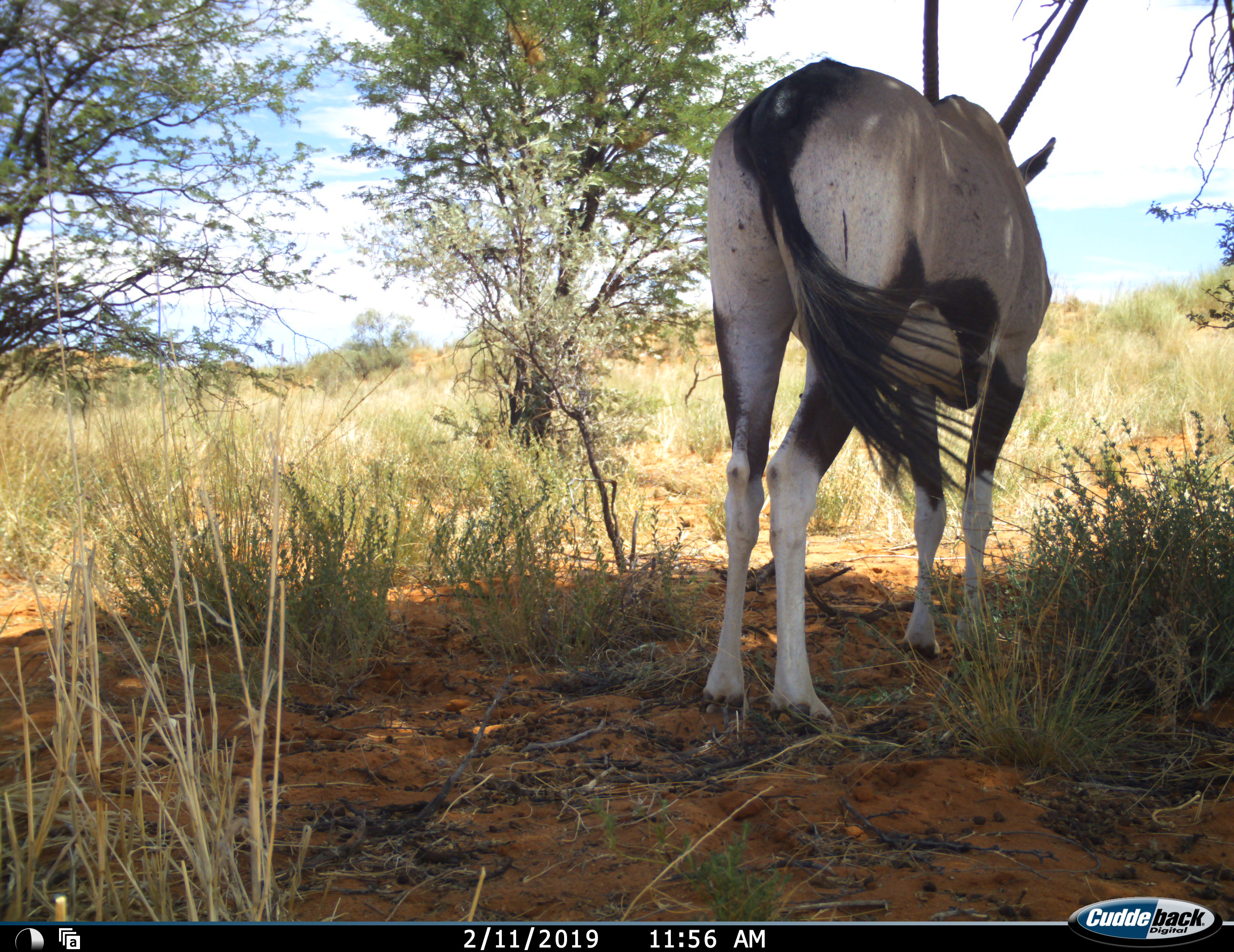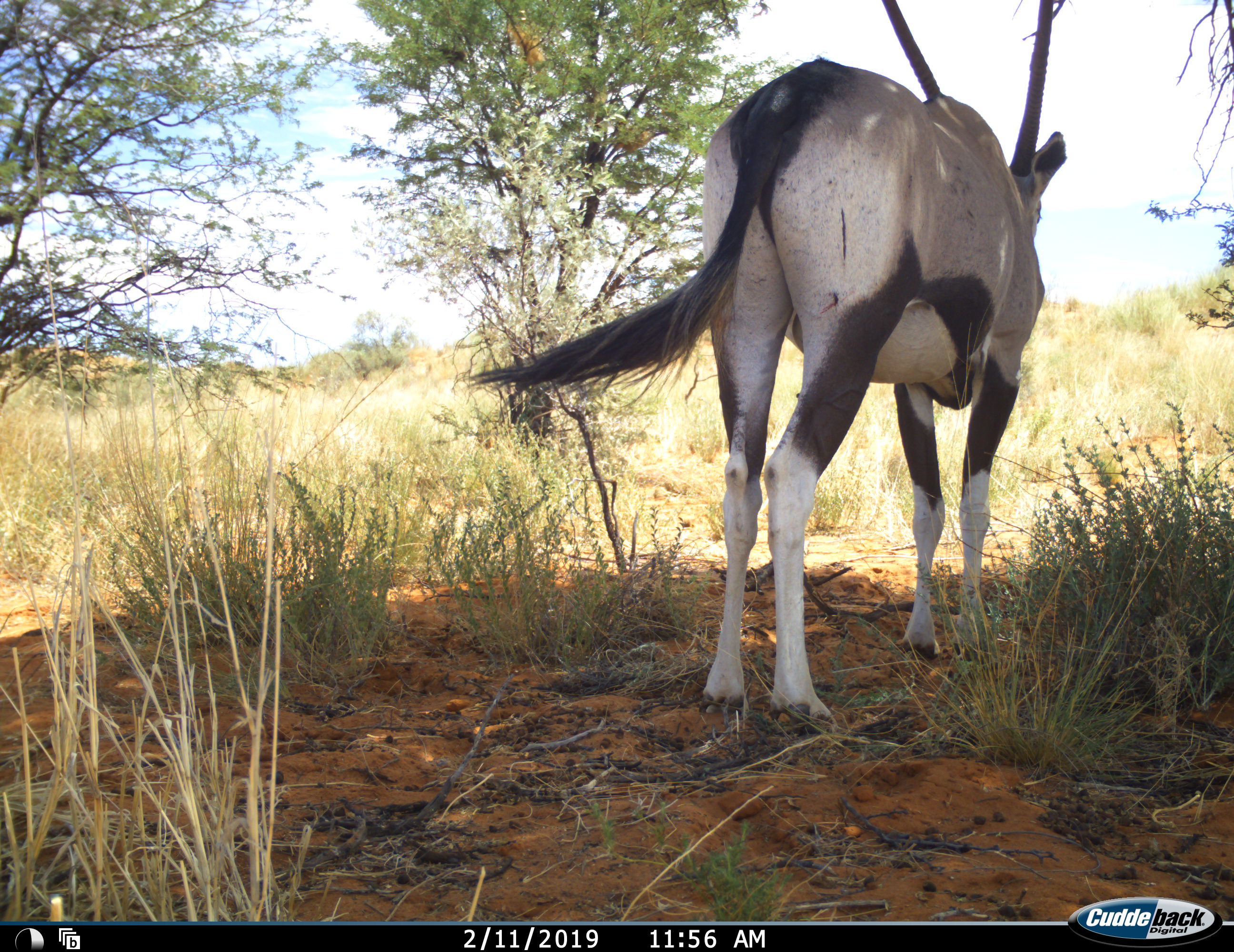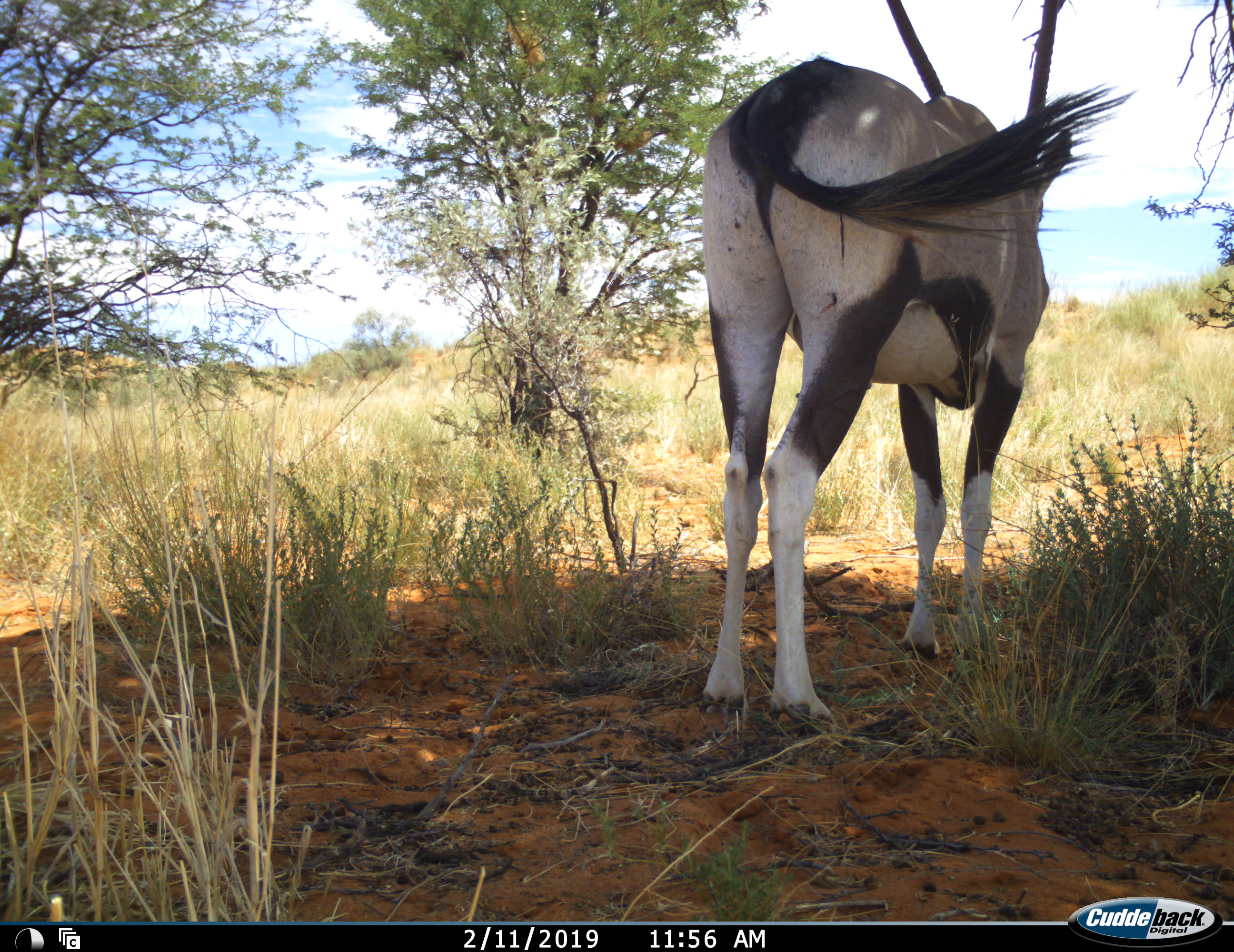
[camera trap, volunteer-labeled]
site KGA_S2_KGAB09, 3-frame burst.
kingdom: Animalia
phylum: Chordata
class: Mammalia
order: Artiodactyla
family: Bovidae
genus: Oryx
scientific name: Oryx gazella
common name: gemsbok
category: oryx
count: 1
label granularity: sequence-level